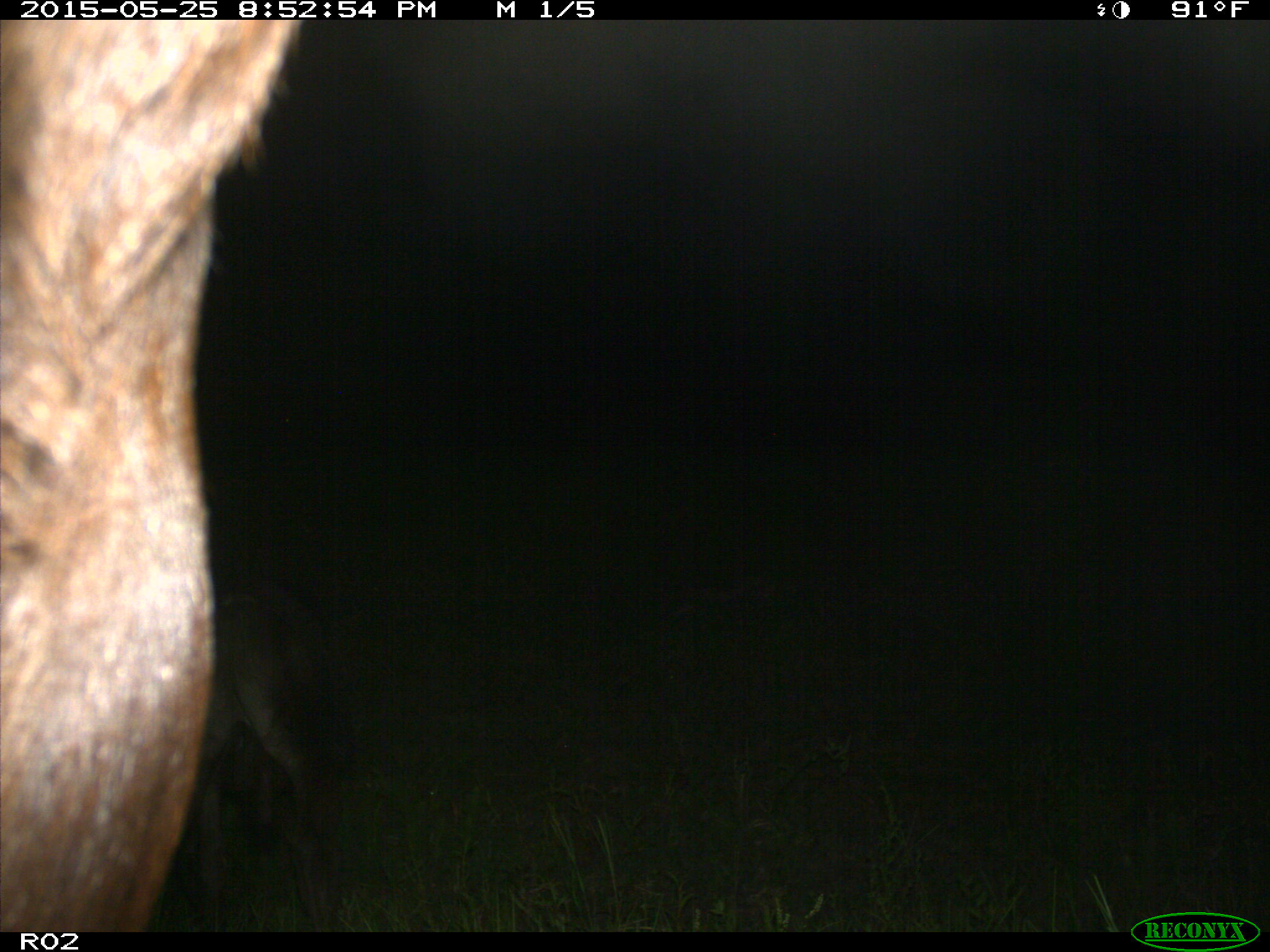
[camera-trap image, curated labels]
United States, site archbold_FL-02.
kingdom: Animalia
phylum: Chordata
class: Mammalia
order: Artiodactyla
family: Bovidae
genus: Bos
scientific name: Bos taurus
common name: domestic cow